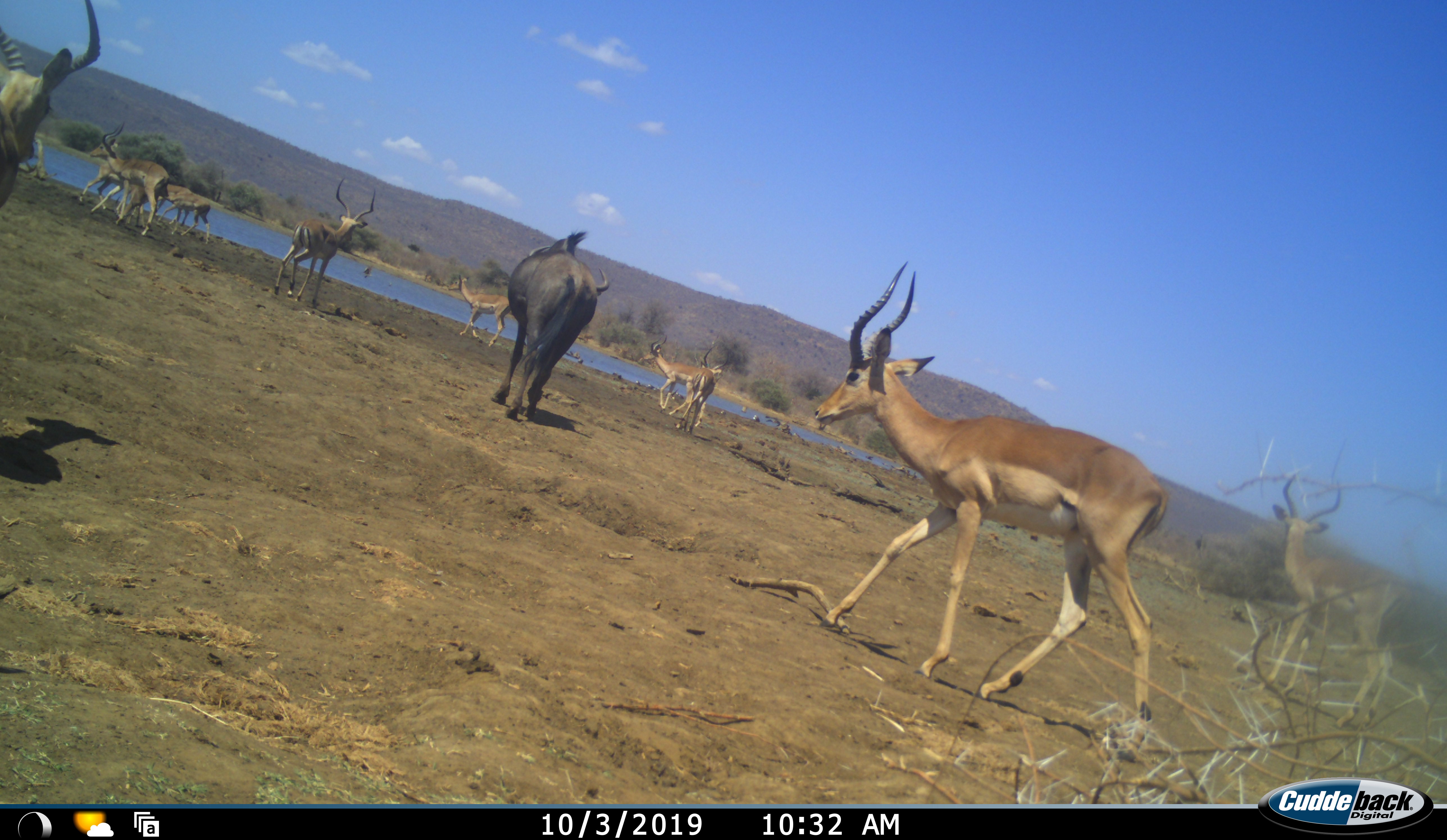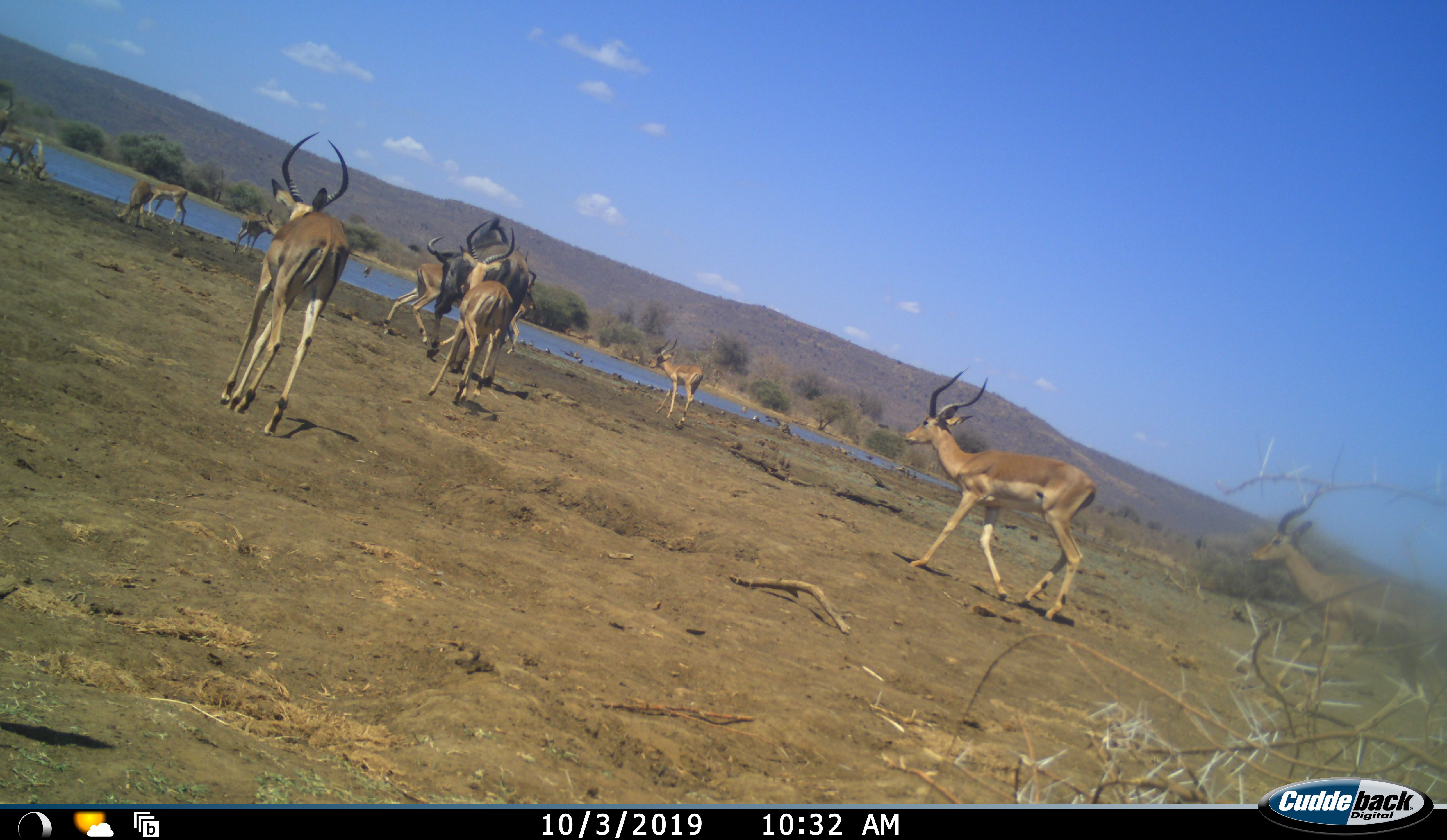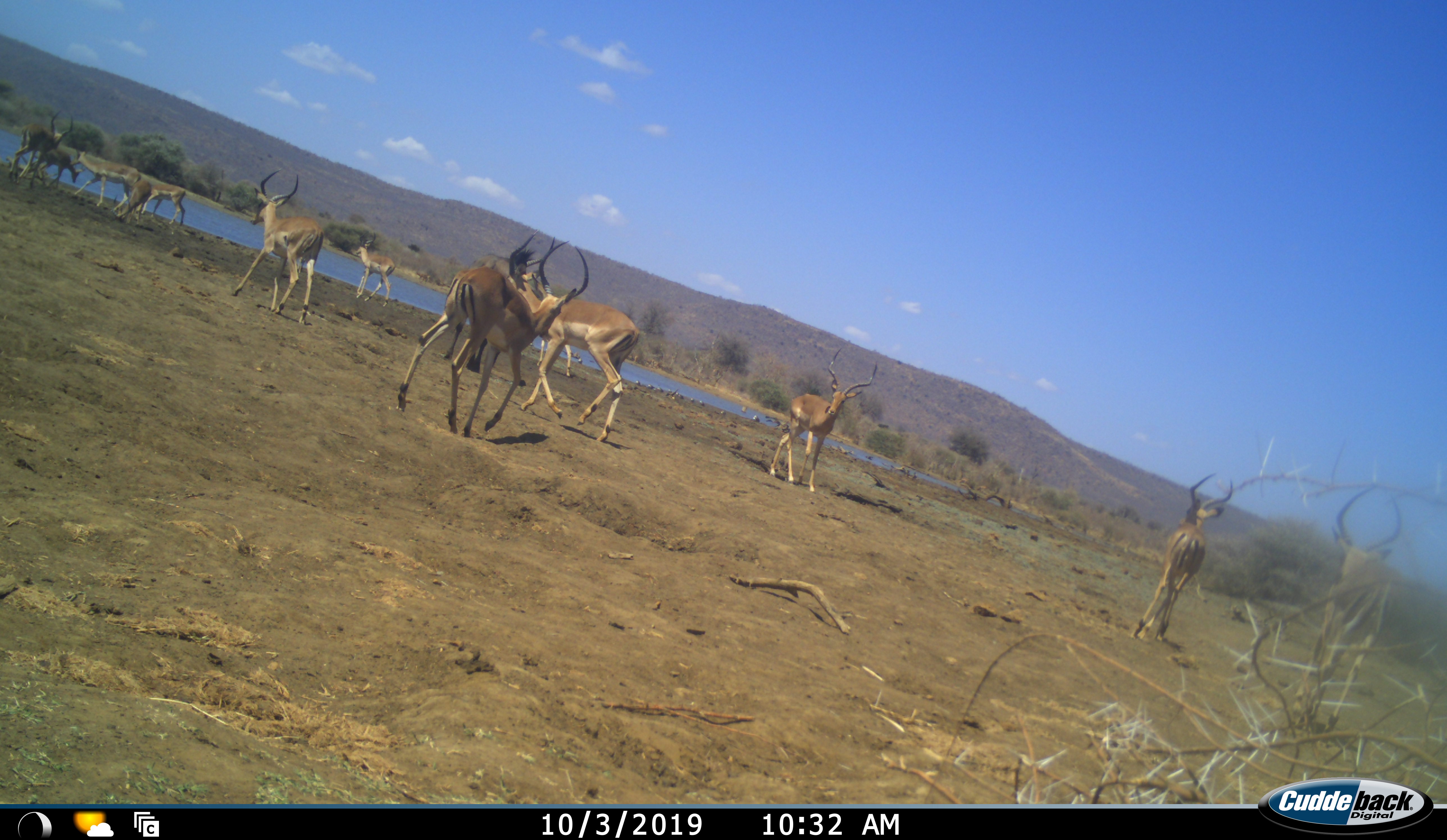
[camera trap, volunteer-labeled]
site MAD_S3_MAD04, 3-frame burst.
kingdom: Animalia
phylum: Chordata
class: Mammalia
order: Artiodactyla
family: Bovidae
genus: Aepyceros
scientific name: Aepyceros melampus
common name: impala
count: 11-50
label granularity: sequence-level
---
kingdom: Animalia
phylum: Chordata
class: Mammalia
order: Artiodactyla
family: Bovidae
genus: Connochaetes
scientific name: Connochaetes taurinus taurinus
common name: blue wildebeest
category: wildebeestblue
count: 1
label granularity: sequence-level